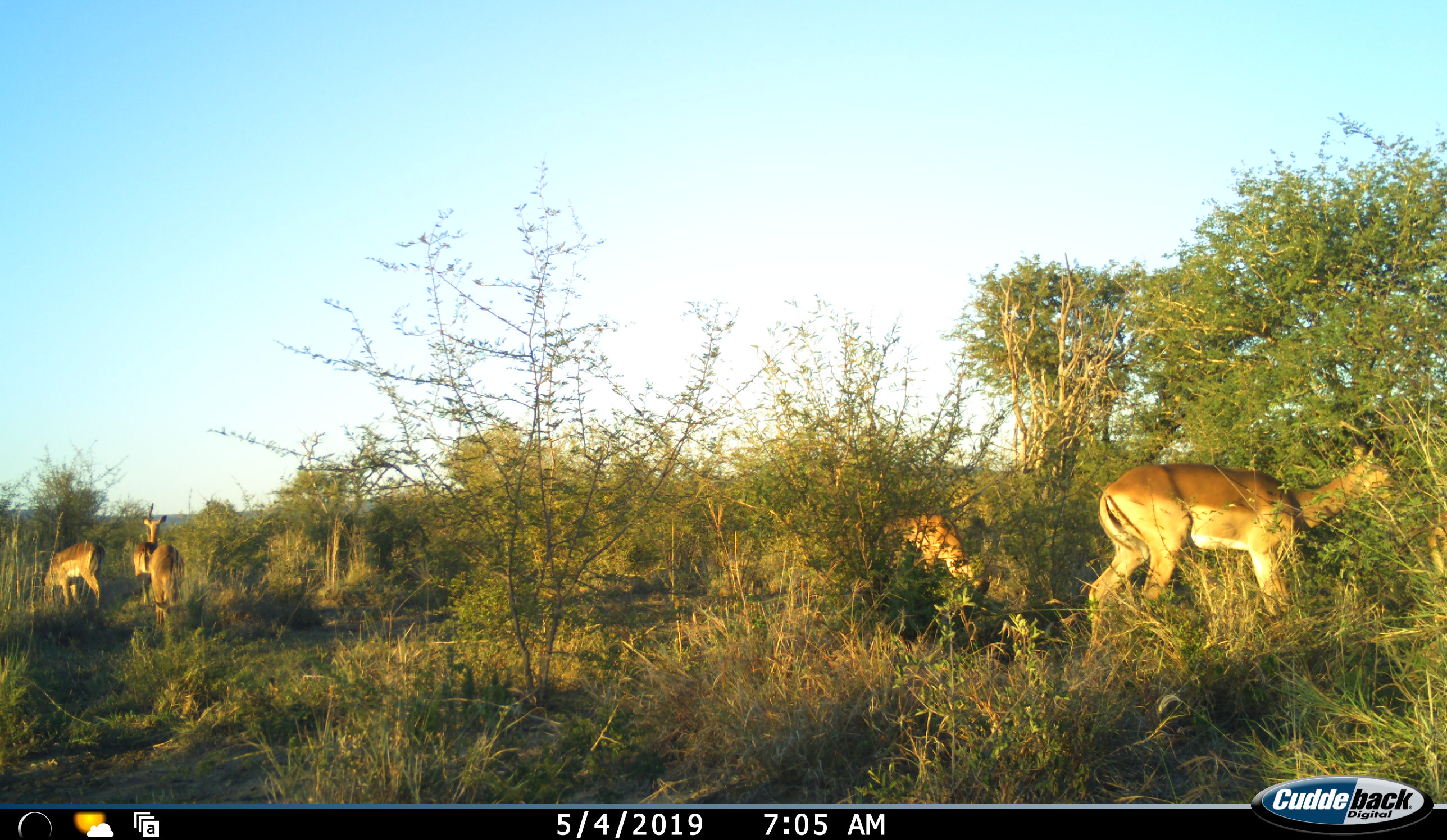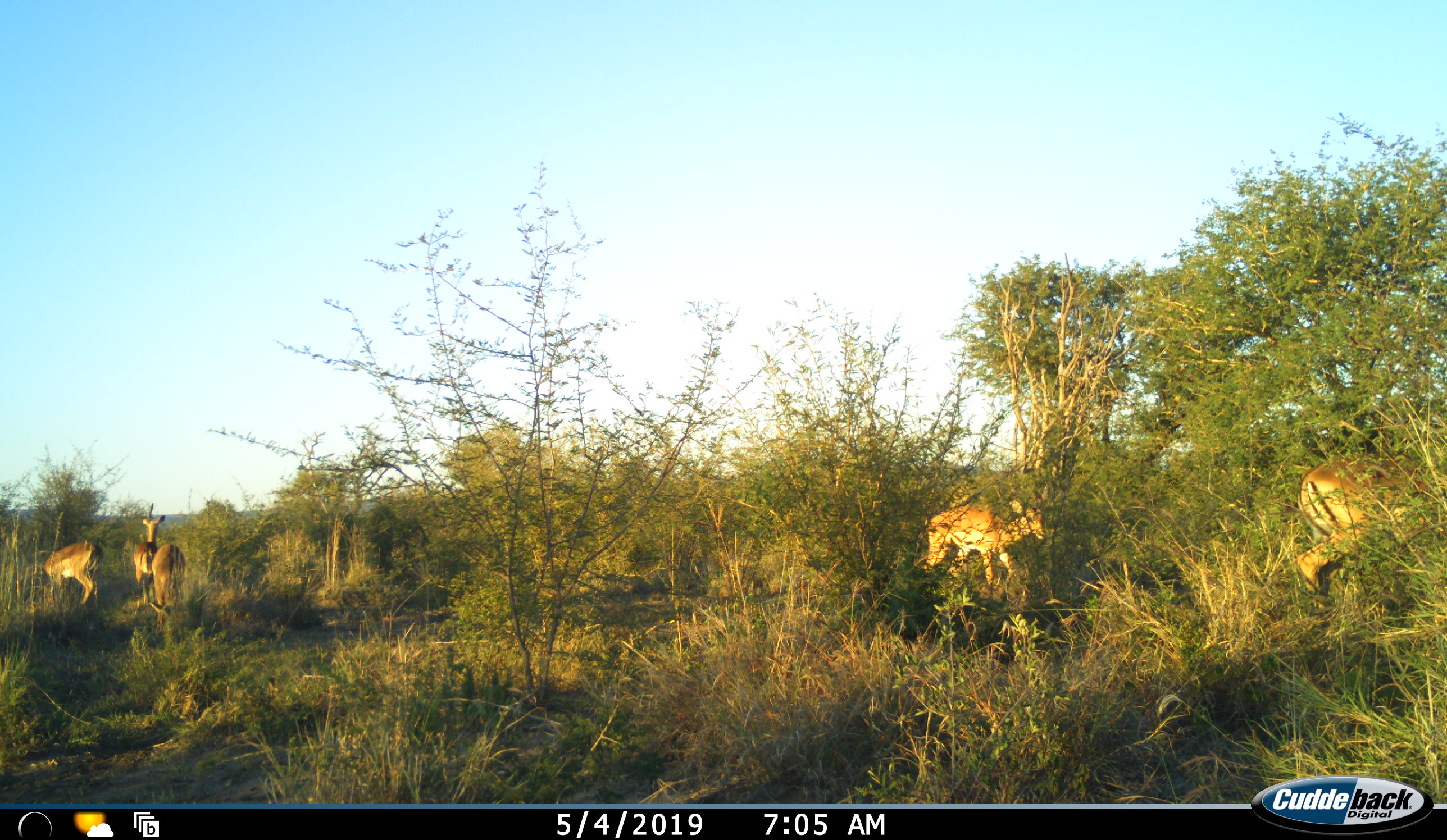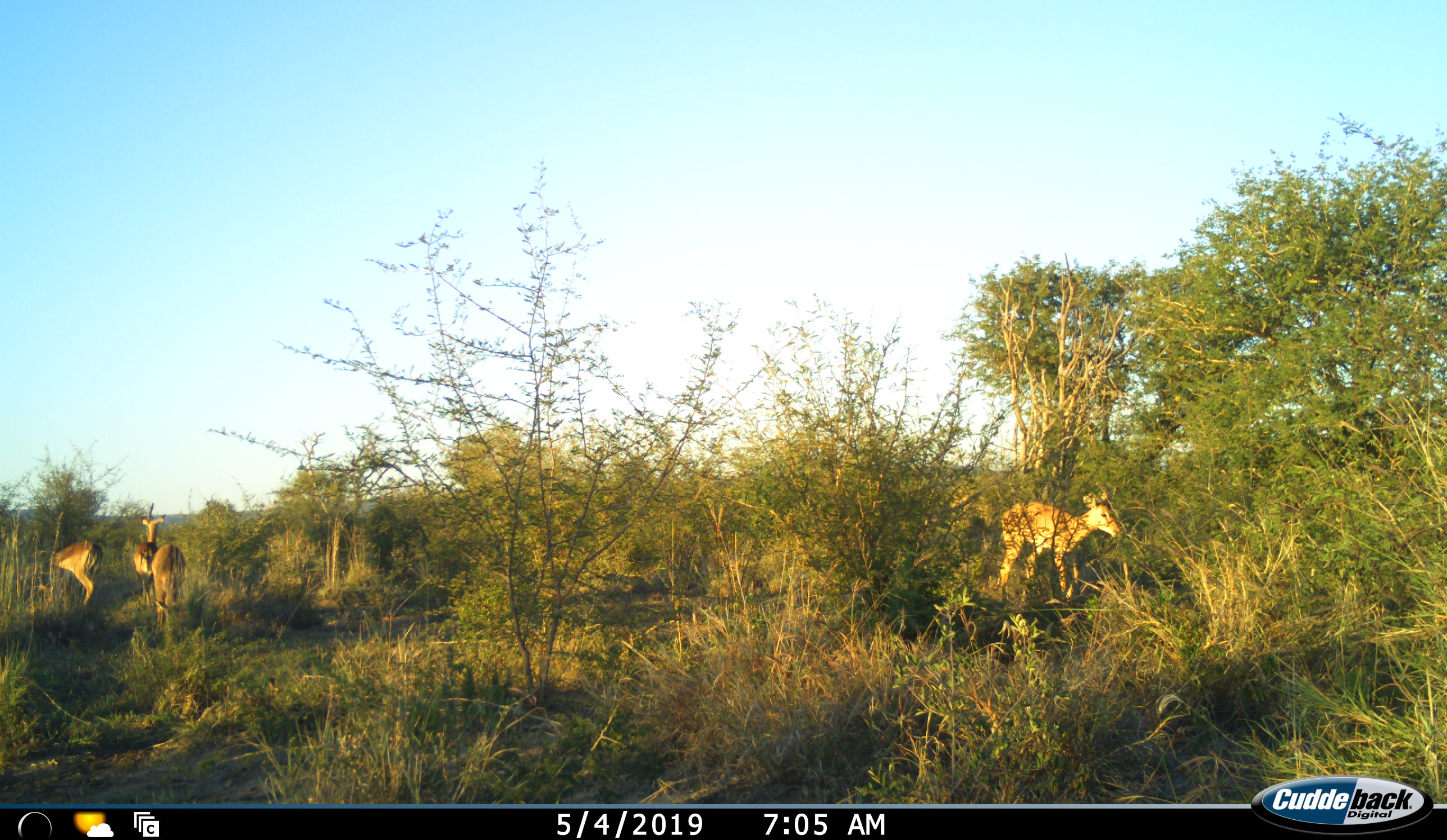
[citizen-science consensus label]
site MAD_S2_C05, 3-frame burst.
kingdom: Animalia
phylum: Chordata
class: Mammalia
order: Artiodactyla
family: Bovidae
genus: Aepyceros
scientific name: Aepyceros melampus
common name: impala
Impala (Aepyceros melampus), count 5. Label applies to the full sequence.